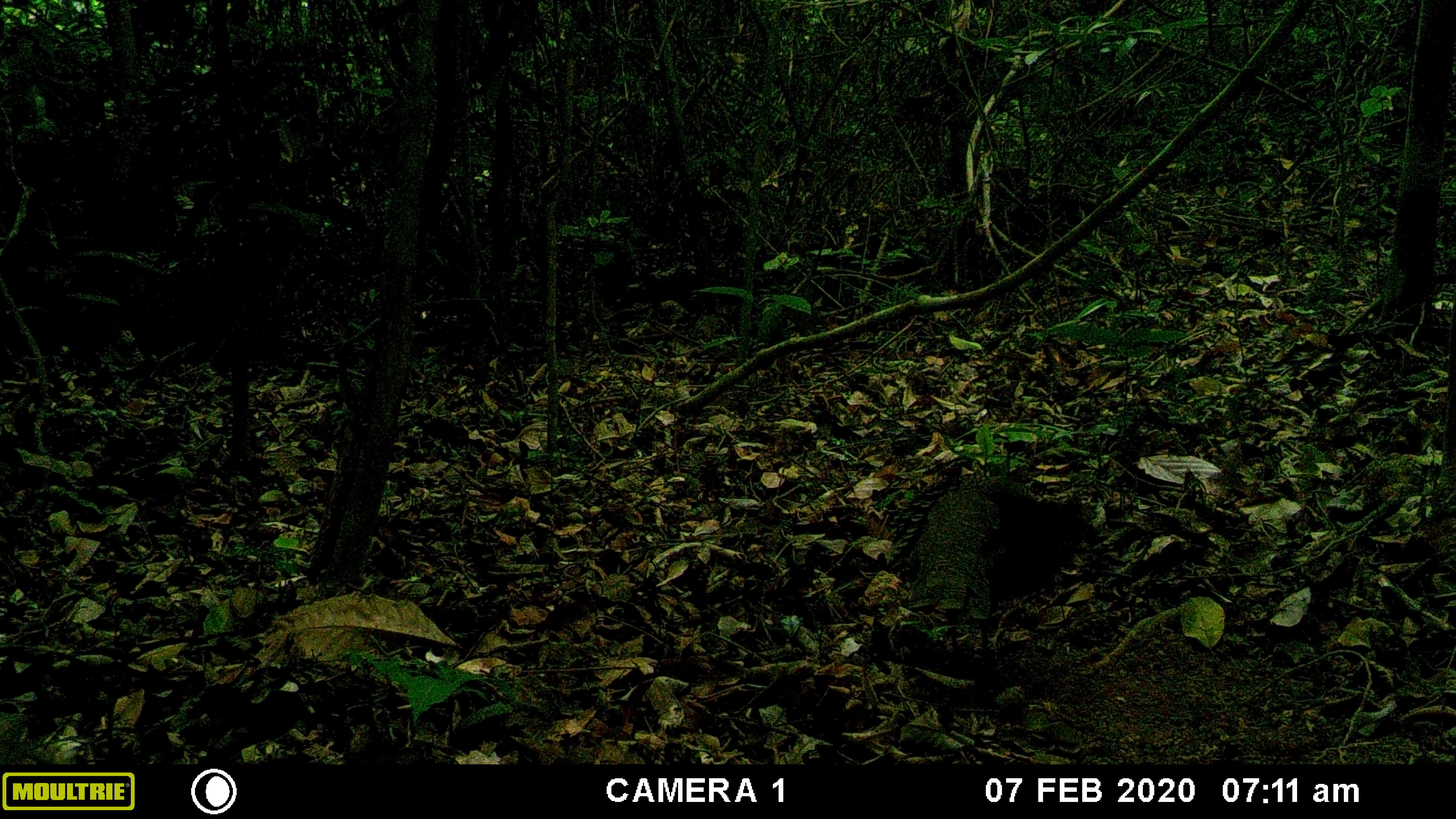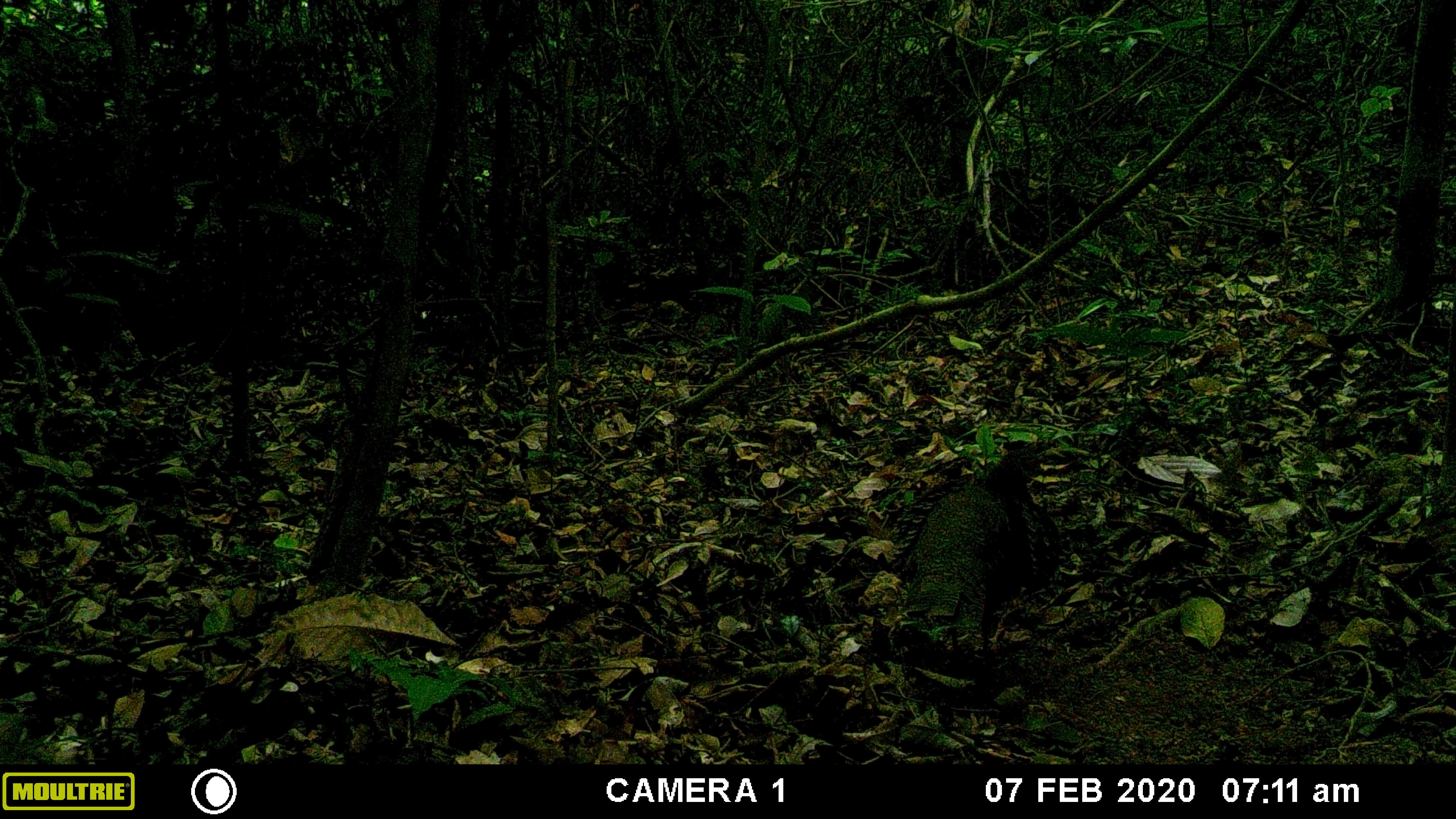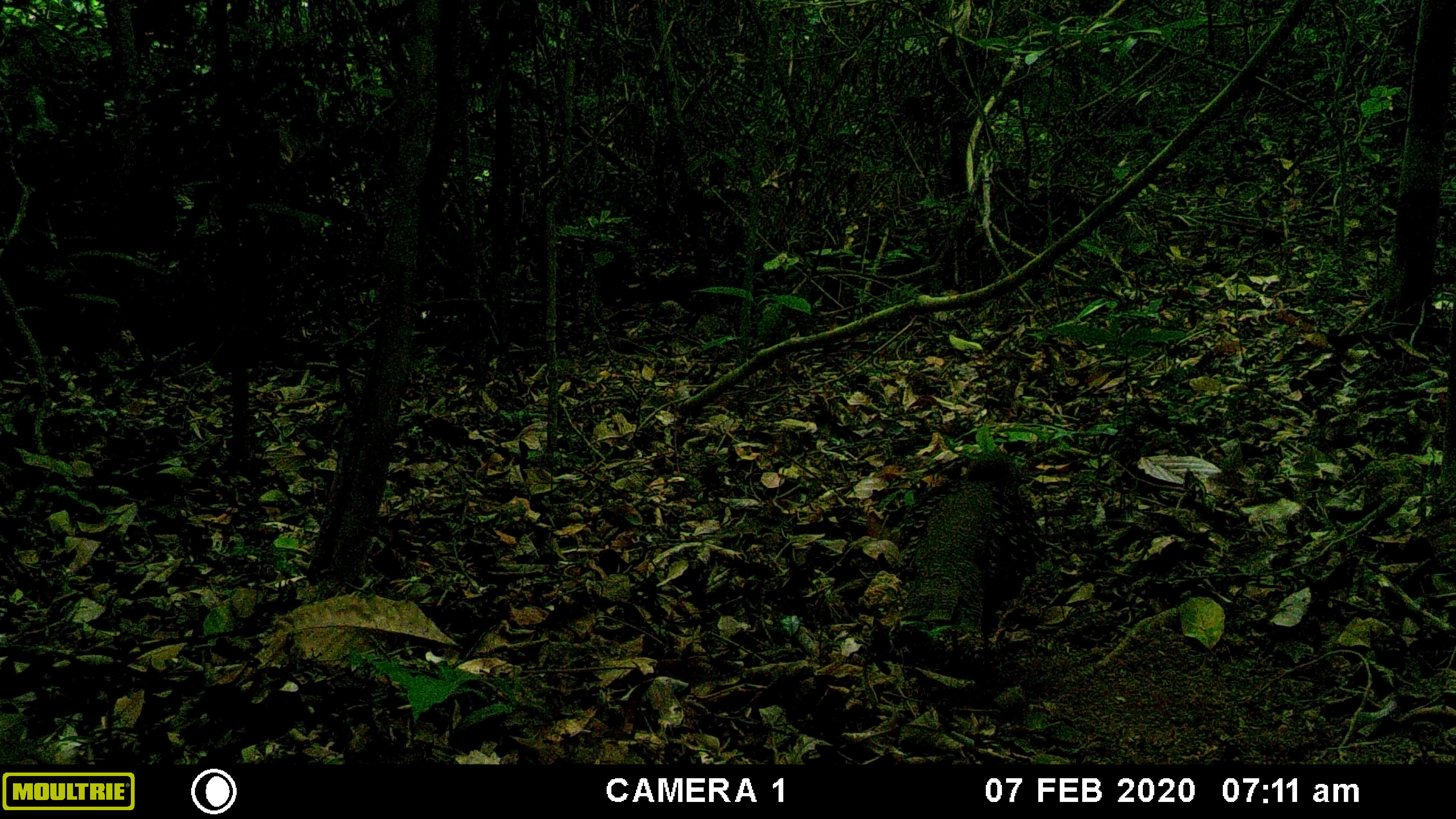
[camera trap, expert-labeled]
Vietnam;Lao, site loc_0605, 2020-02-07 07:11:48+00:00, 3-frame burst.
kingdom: Animalia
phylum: Chordata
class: Aves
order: Galliformes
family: Phasianidae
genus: Polyplectron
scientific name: Polyplectron bicalcaratum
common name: gray peacock-pheasant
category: grey peacock pheasant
Grey peacock pheasant (gray peacock-pheasant) (Polyplectron bicalcaratum). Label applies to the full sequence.